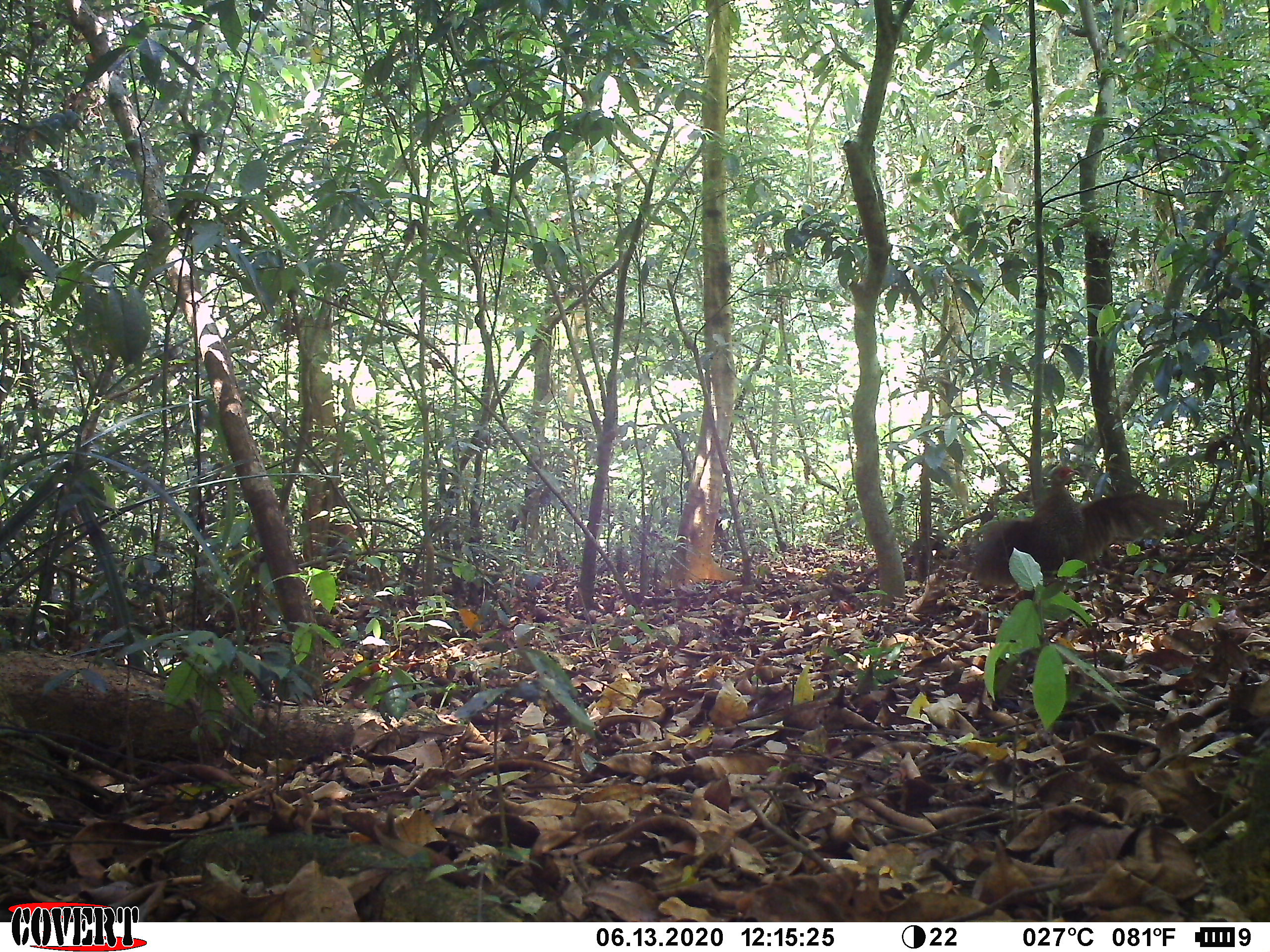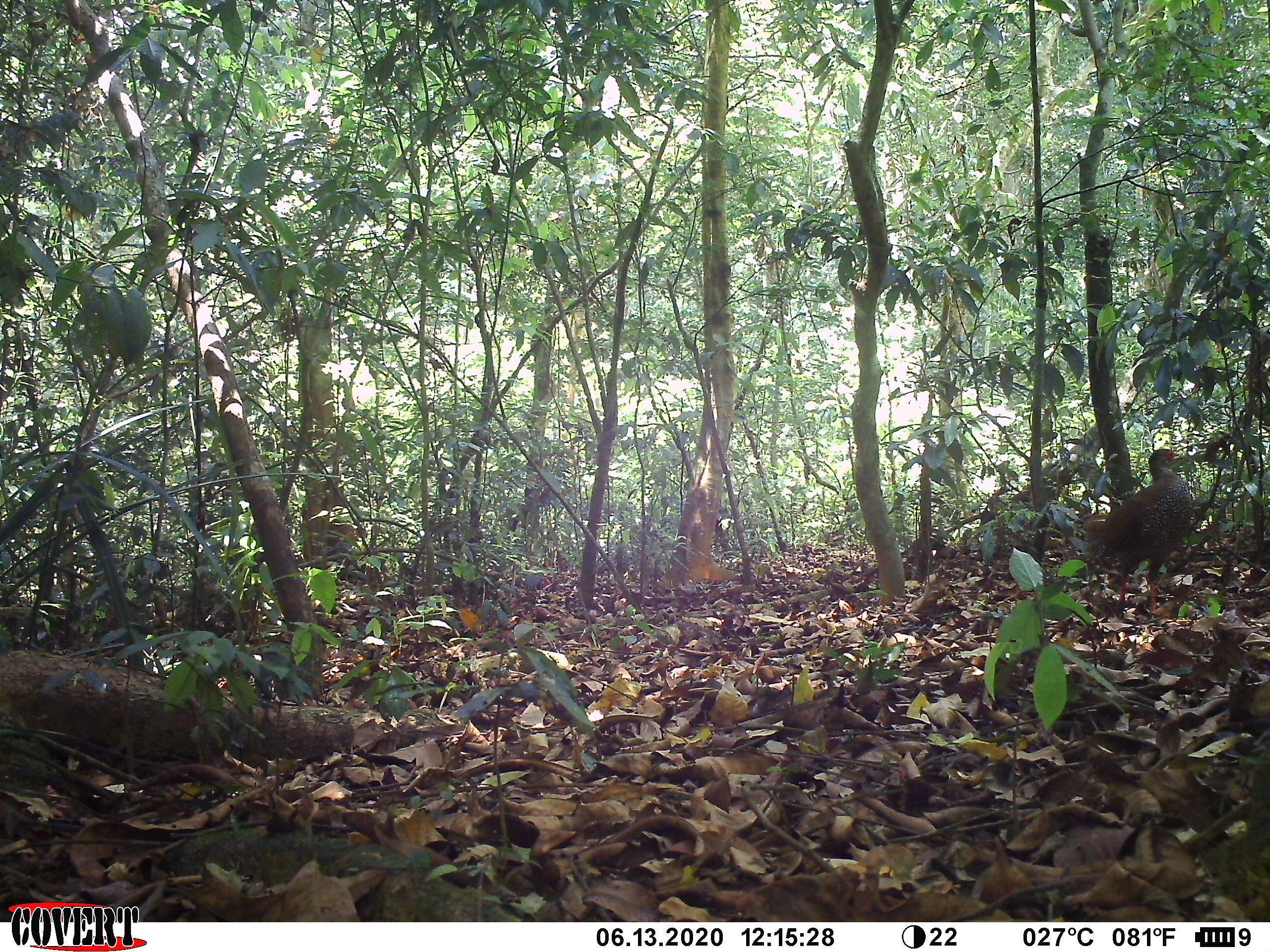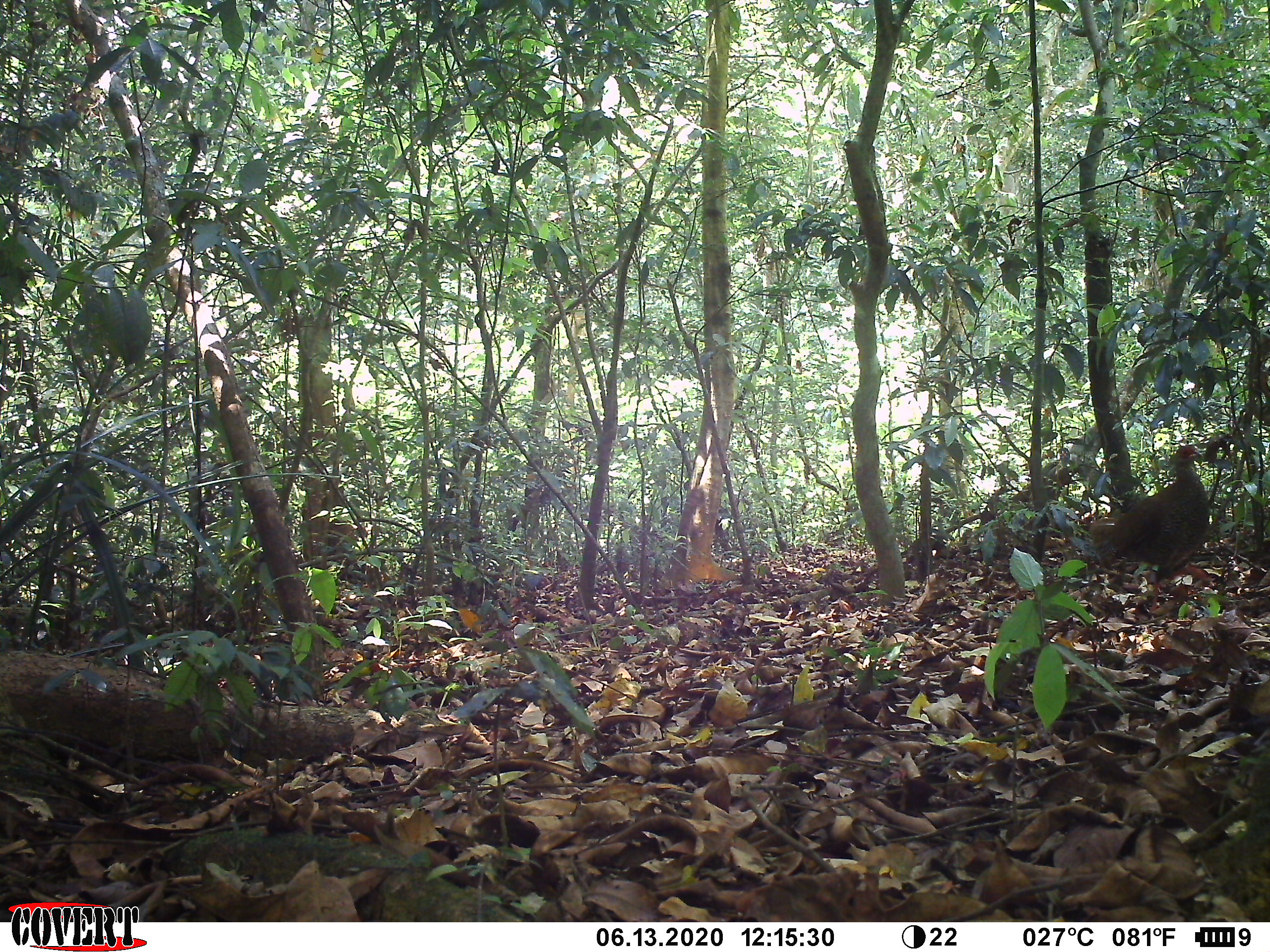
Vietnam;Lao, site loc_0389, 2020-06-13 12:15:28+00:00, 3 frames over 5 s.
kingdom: Animalia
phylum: Chordata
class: Aves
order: Galliformes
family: Phasianidae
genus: Lophura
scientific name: Lophura nycthemera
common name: silver pheasant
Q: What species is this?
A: Silver pheasant (Lophura nycthemera).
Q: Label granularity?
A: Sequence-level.